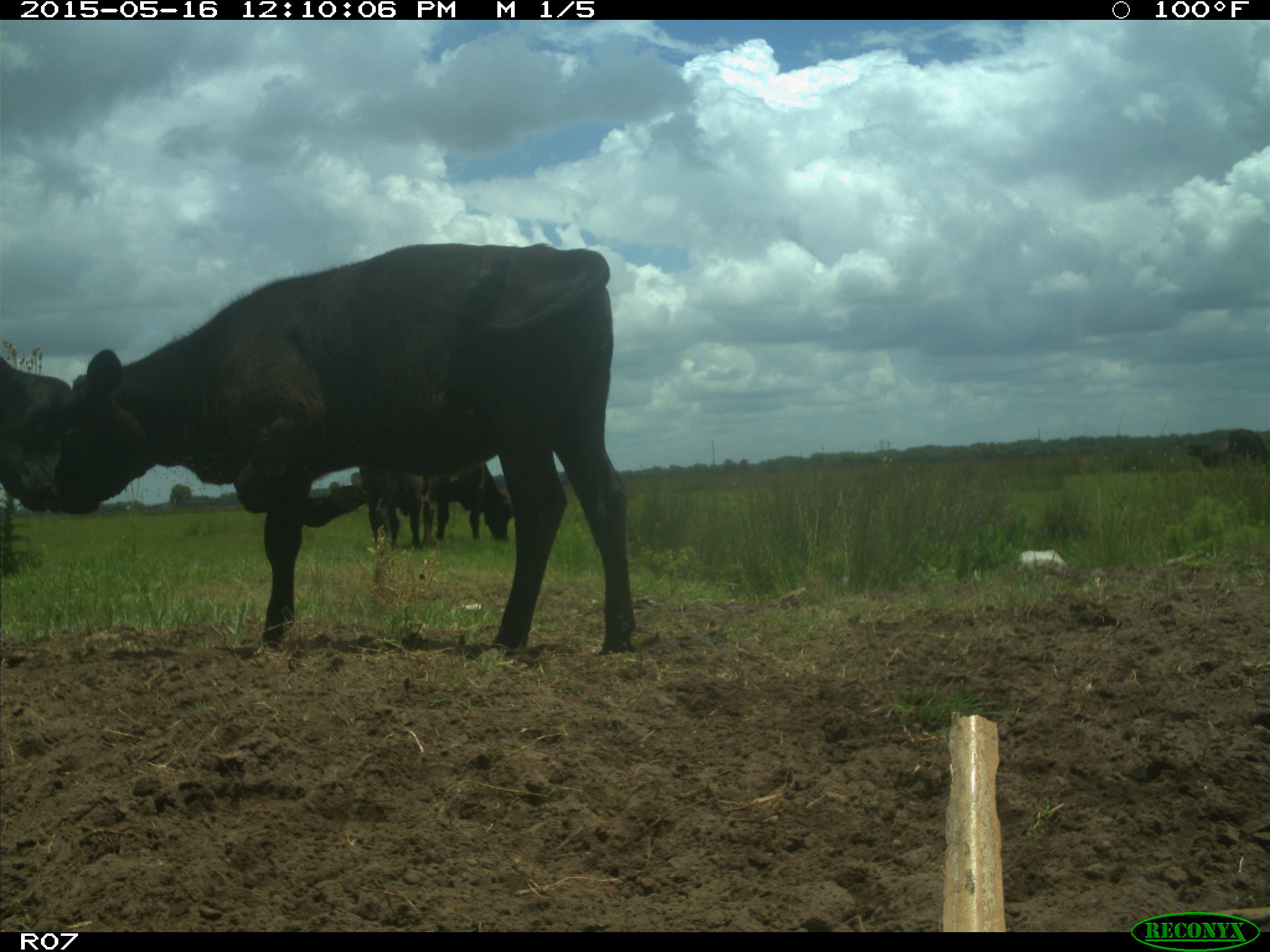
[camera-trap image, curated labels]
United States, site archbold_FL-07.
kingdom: Animalia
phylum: Chordata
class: Mammalia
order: Artiodactyla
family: Bovidae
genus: Bos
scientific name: Bos taurus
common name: domestic cow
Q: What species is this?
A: Bos taurus (domestic cow).